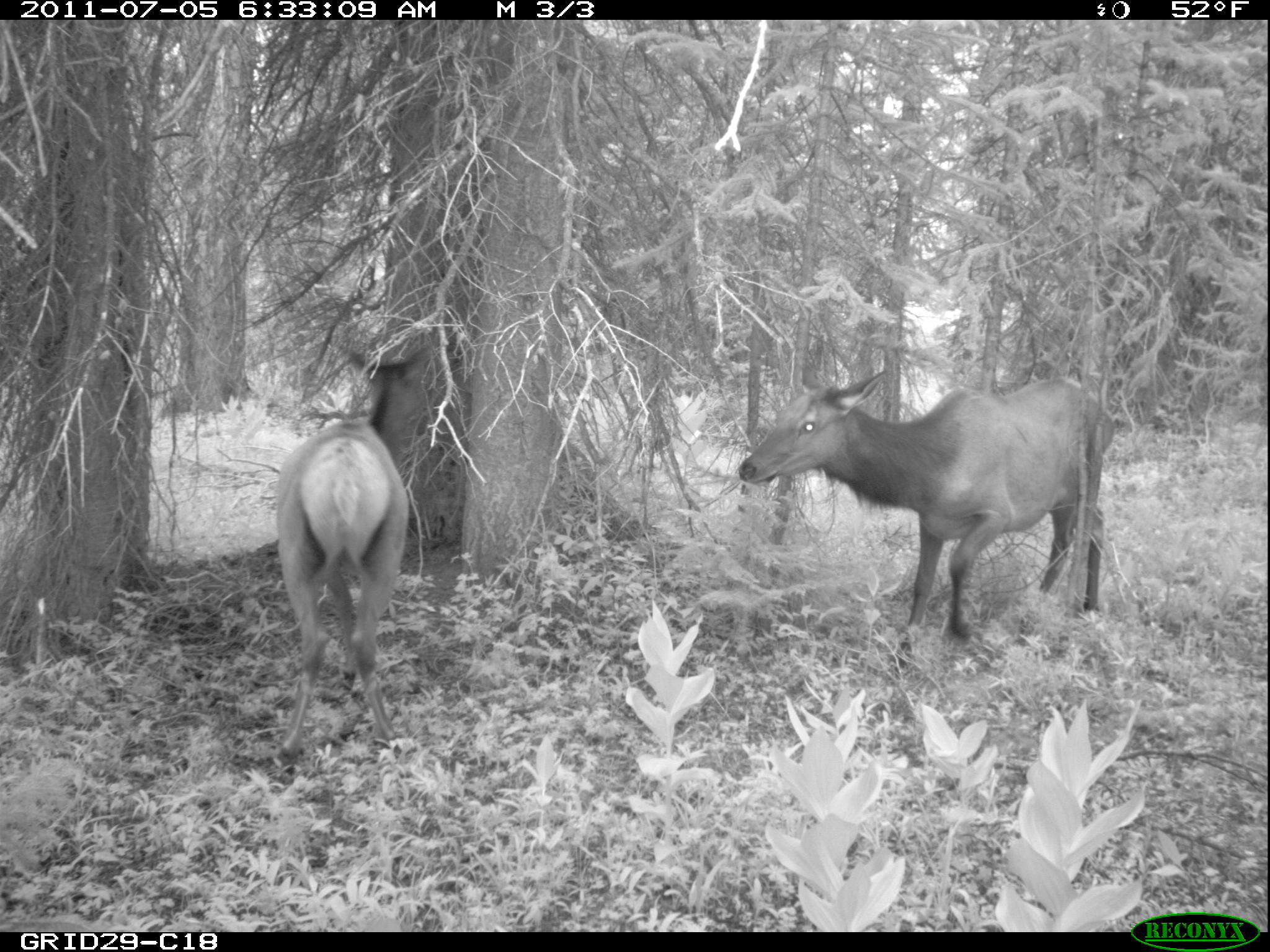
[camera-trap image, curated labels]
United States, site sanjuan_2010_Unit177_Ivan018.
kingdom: Animalia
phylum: Chordata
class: Mammalia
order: Artiodactyla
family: Cervidae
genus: Cervus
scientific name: Cervus elaphus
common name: red deer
Cervus elaphus (red deer).